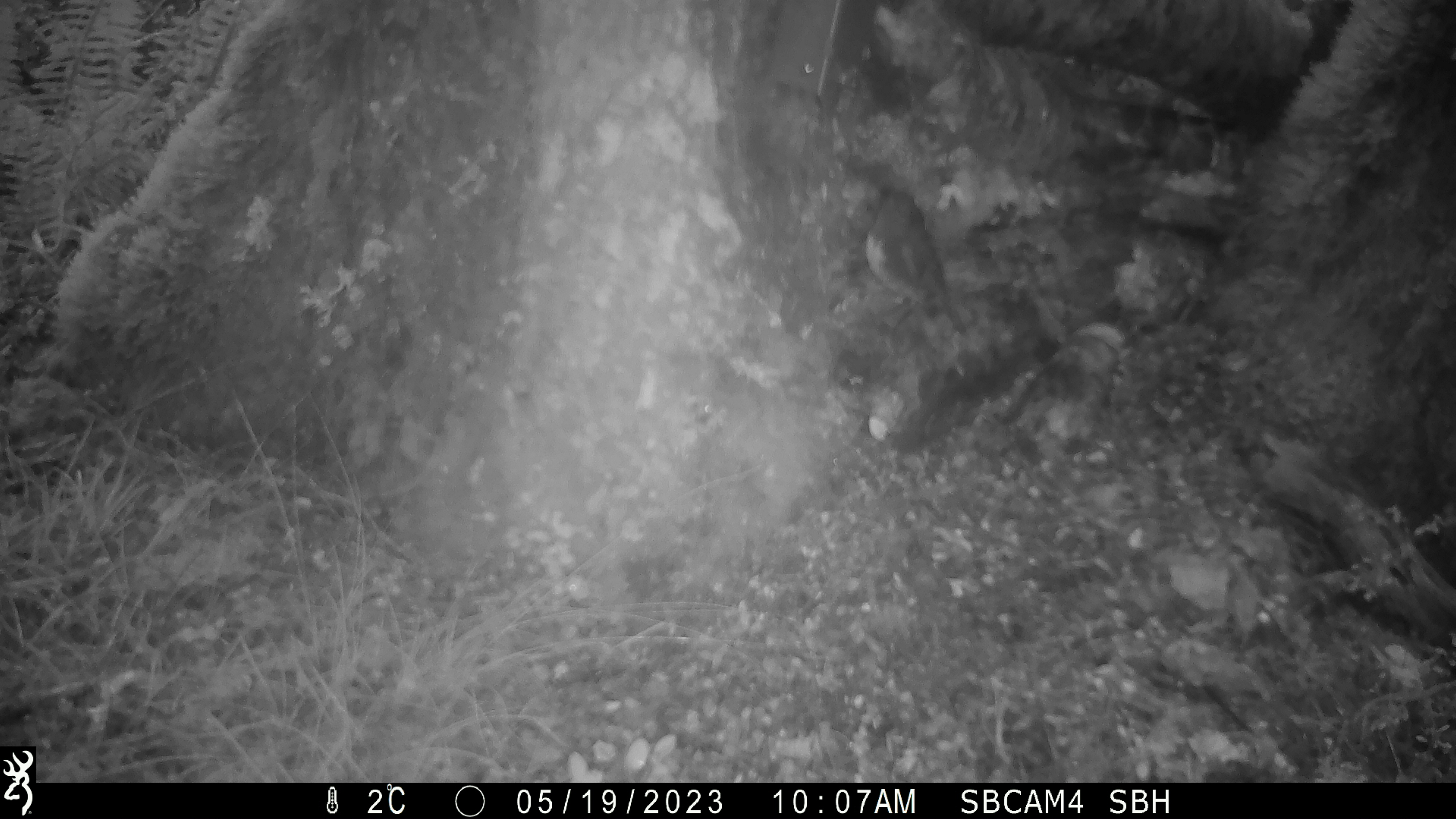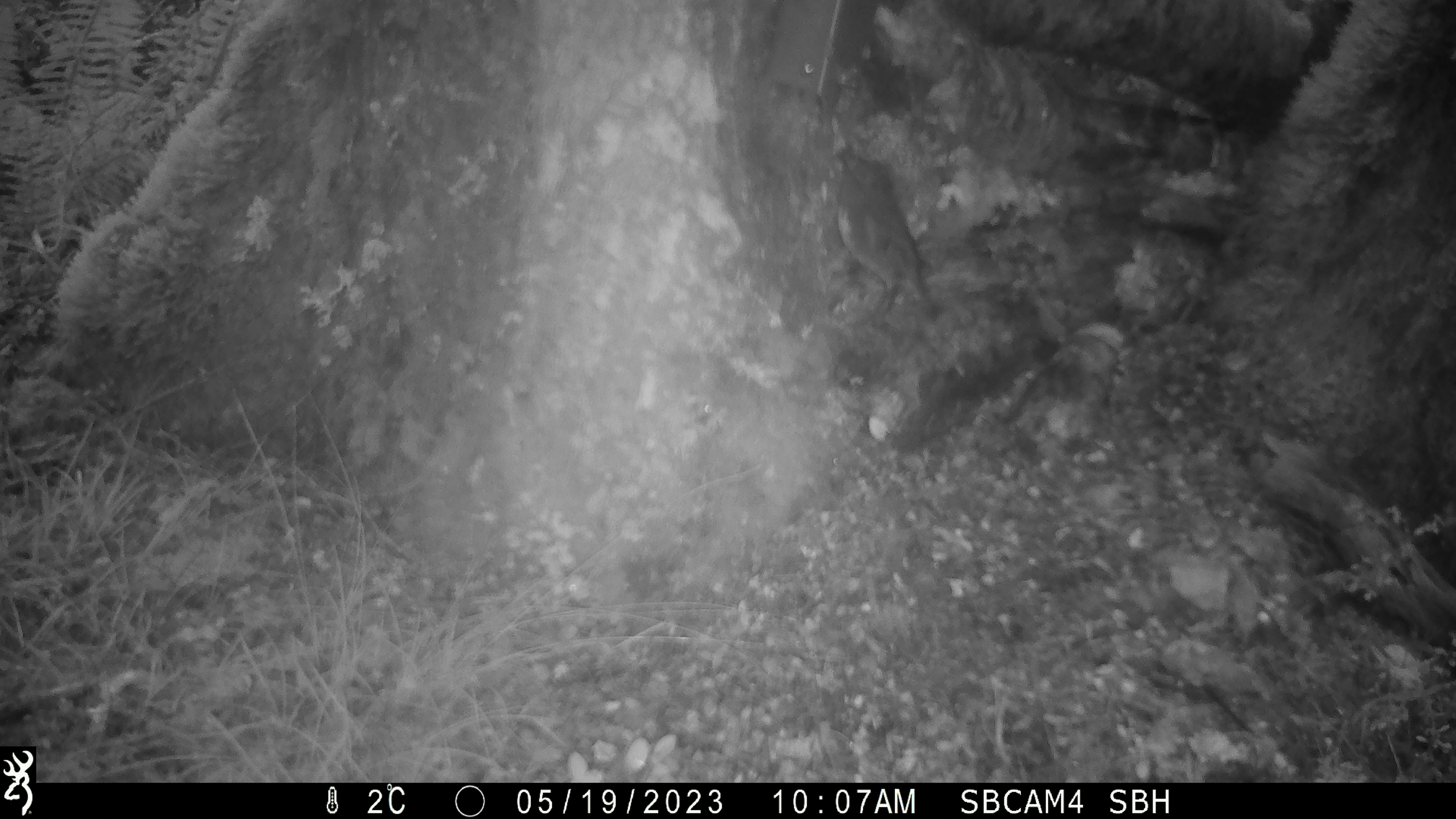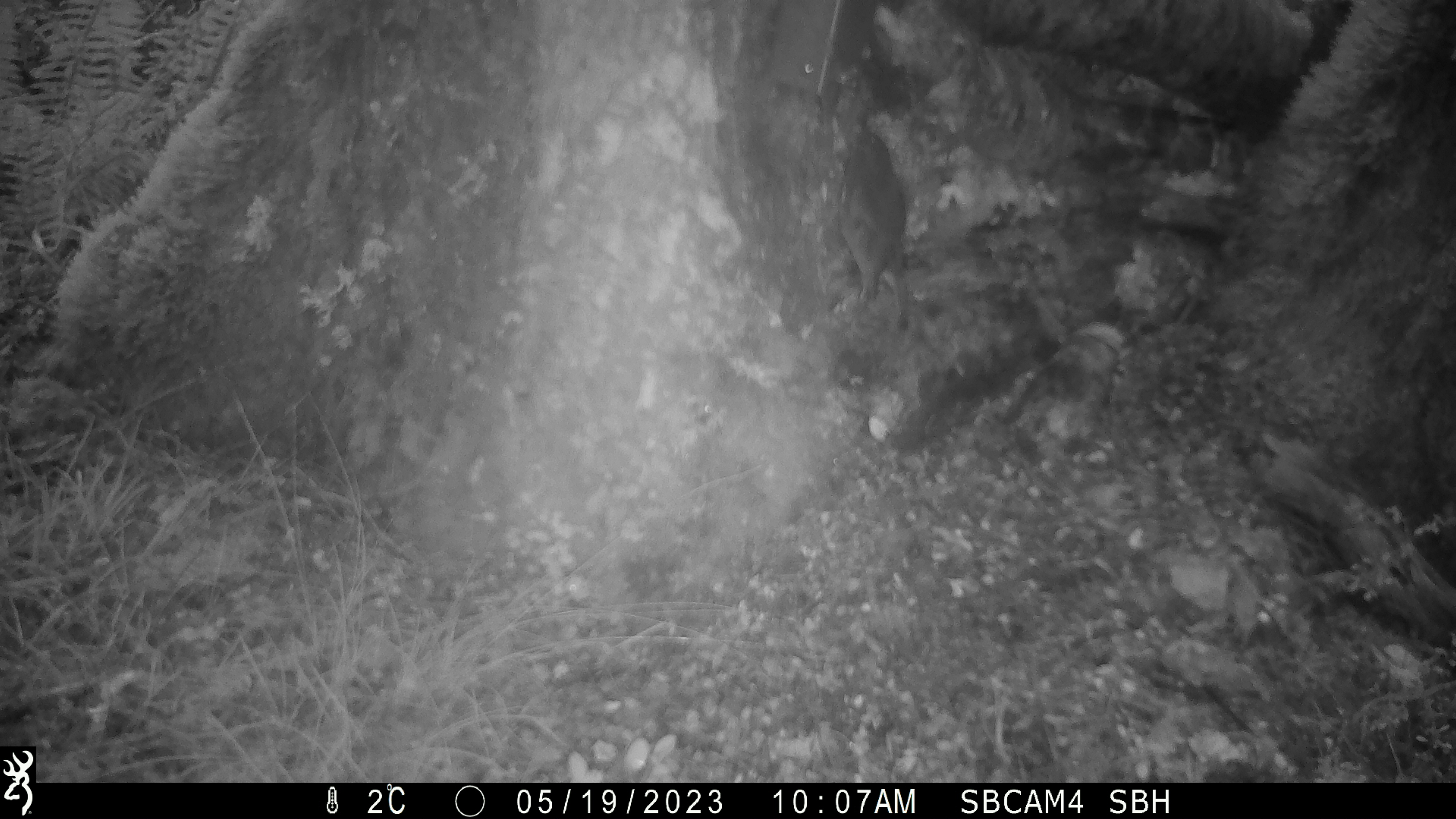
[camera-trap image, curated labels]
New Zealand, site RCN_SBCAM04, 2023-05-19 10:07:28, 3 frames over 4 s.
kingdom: Animalia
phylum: Chordata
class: Aves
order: Passeriformes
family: Petroicidae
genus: Petroica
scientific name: Petroica australis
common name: new zealand robin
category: robin